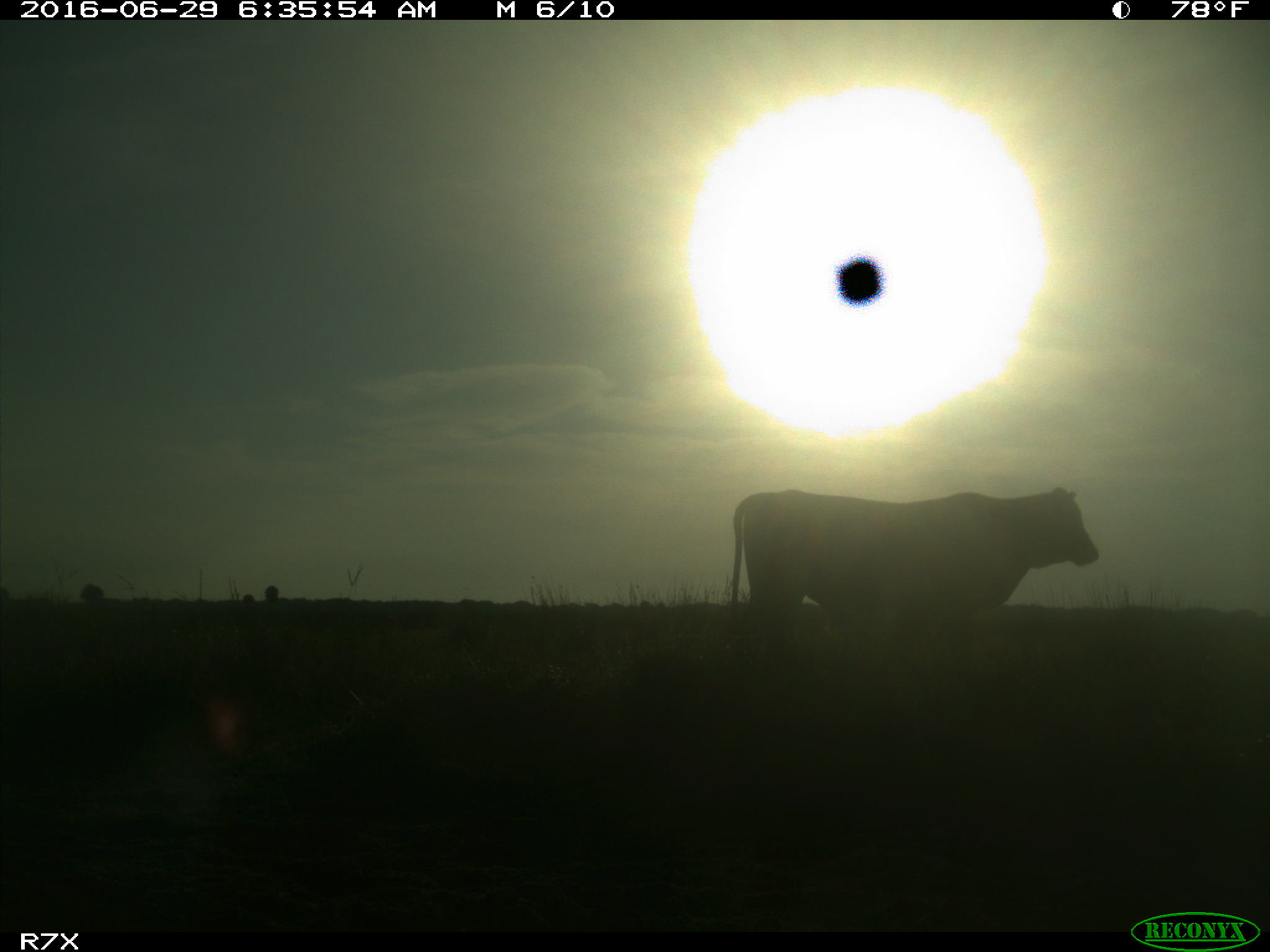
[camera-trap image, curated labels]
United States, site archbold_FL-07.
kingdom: Animalia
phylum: Chordata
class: Mammalia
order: Artiodactyla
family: Bovidae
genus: Bos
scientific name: Bos taurus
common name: domestic cow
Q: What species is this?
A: Bos taurus (domestic cow).